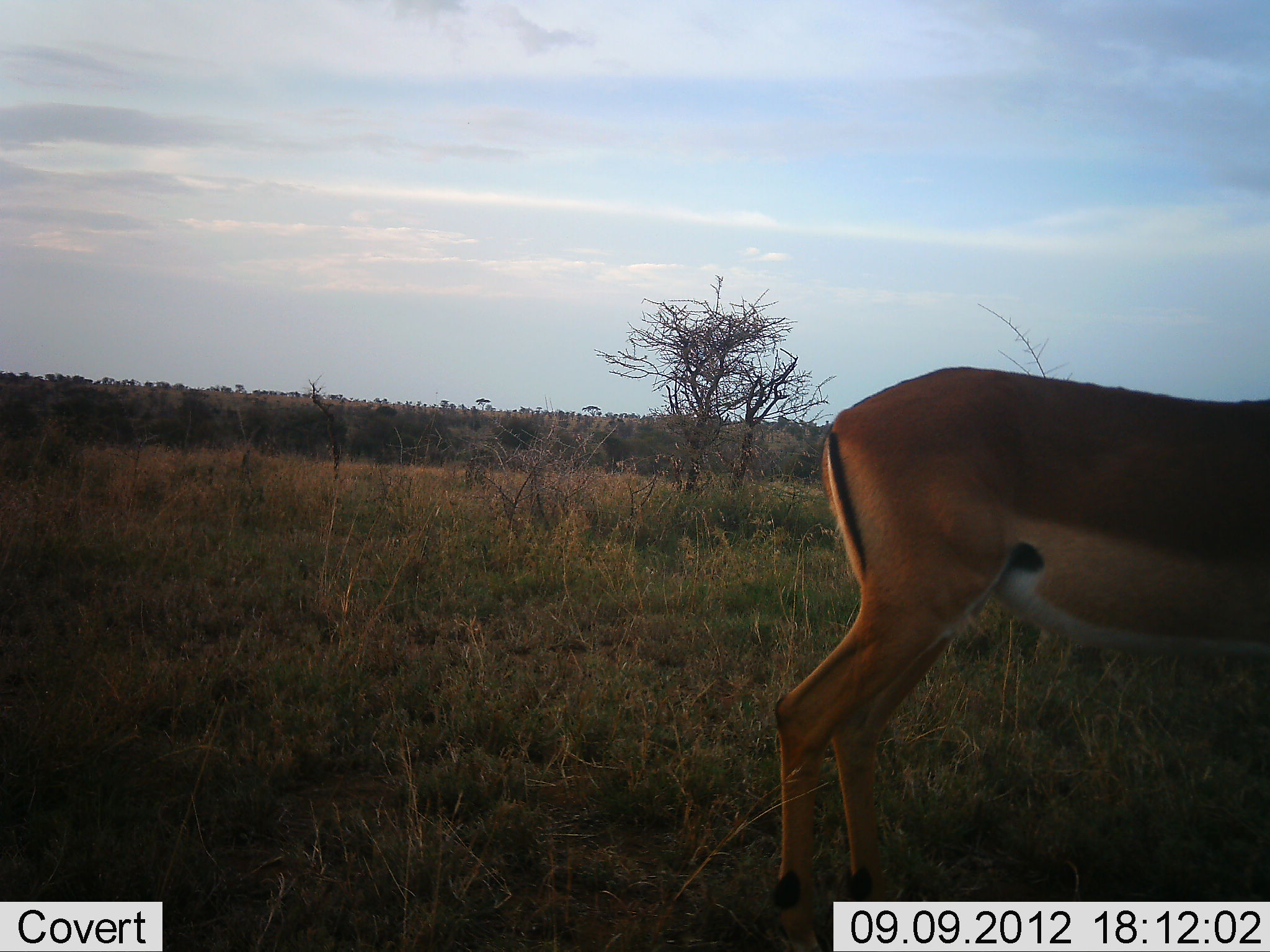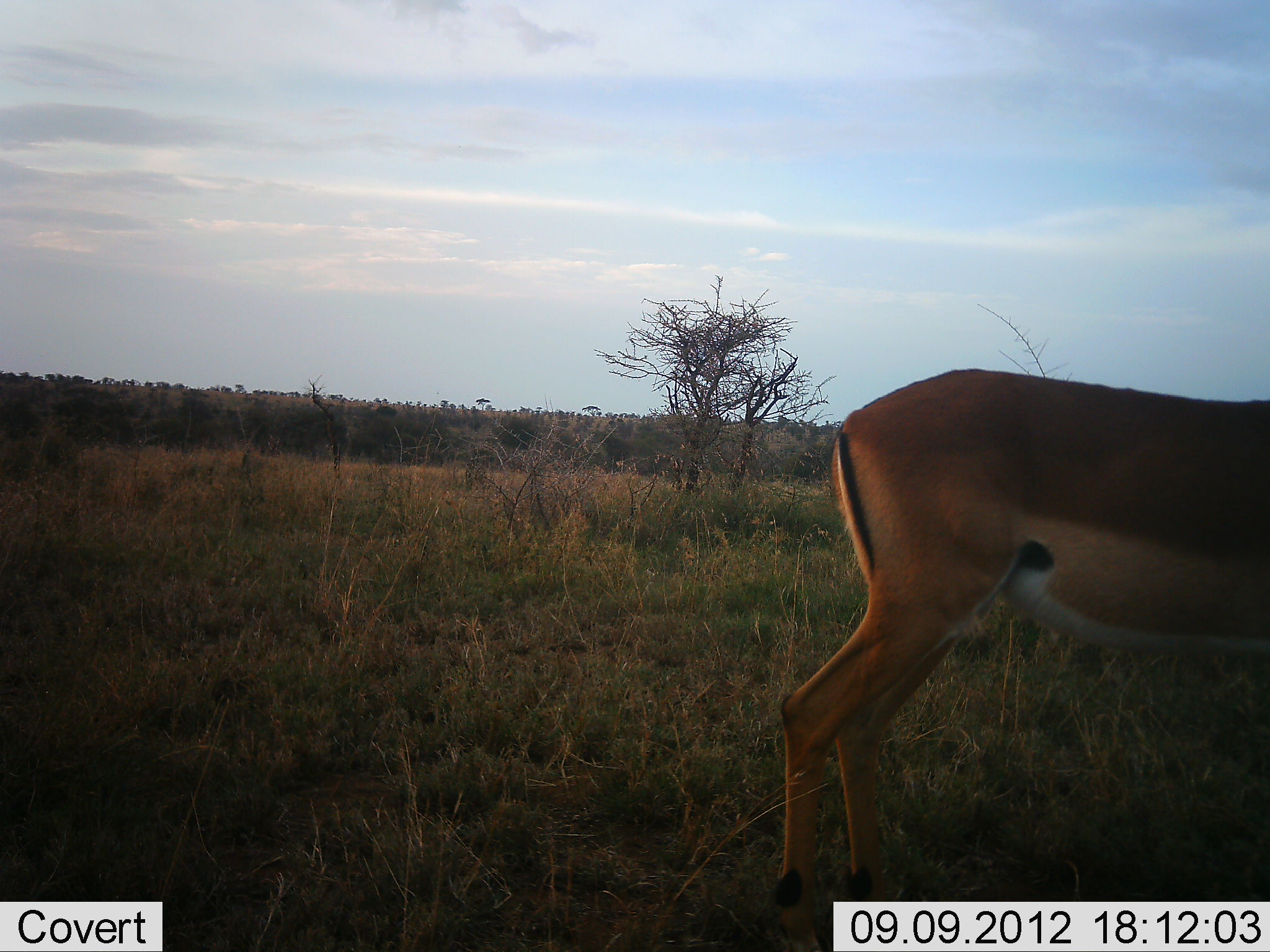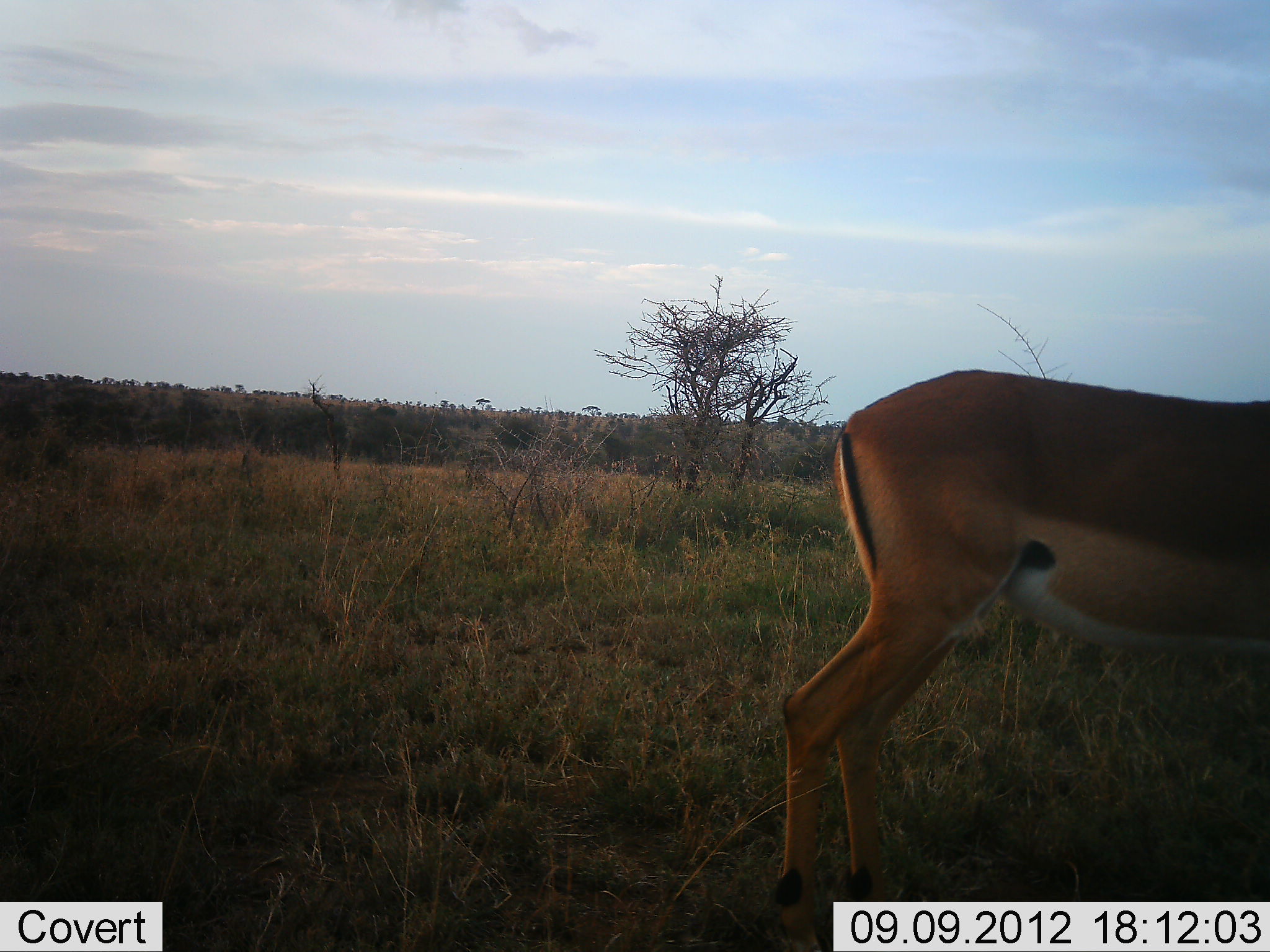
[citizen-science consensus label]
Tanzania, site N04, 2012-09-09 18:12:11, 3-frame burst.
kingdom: Animalia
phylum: Chordata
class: Mammalia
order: Artiodactyla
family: Bovidae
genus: Aepyceros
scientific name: Aepyceros melampus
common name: impala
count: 1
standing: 100%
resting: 0%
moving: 0%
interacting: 0%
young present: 0%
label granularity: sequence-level